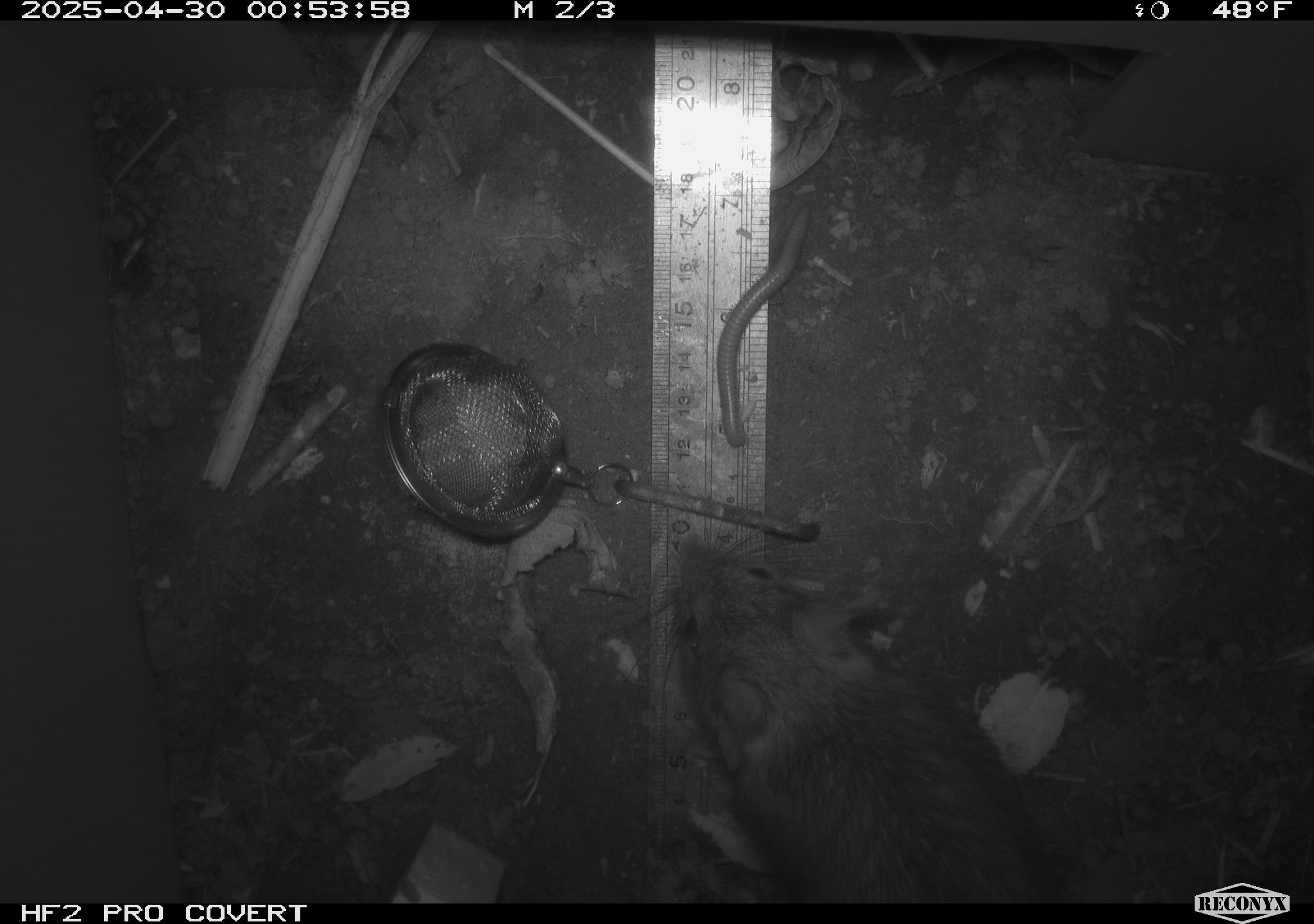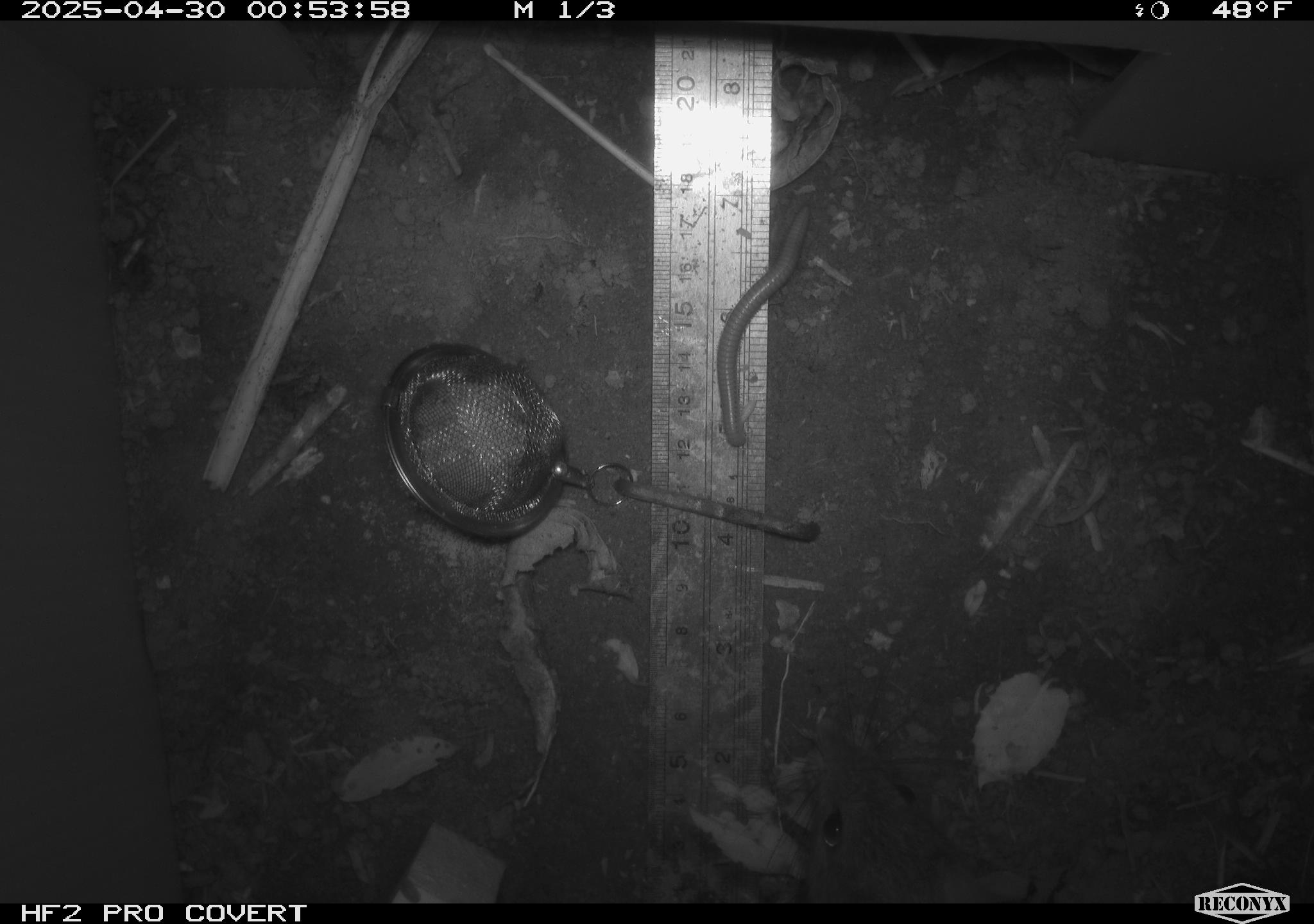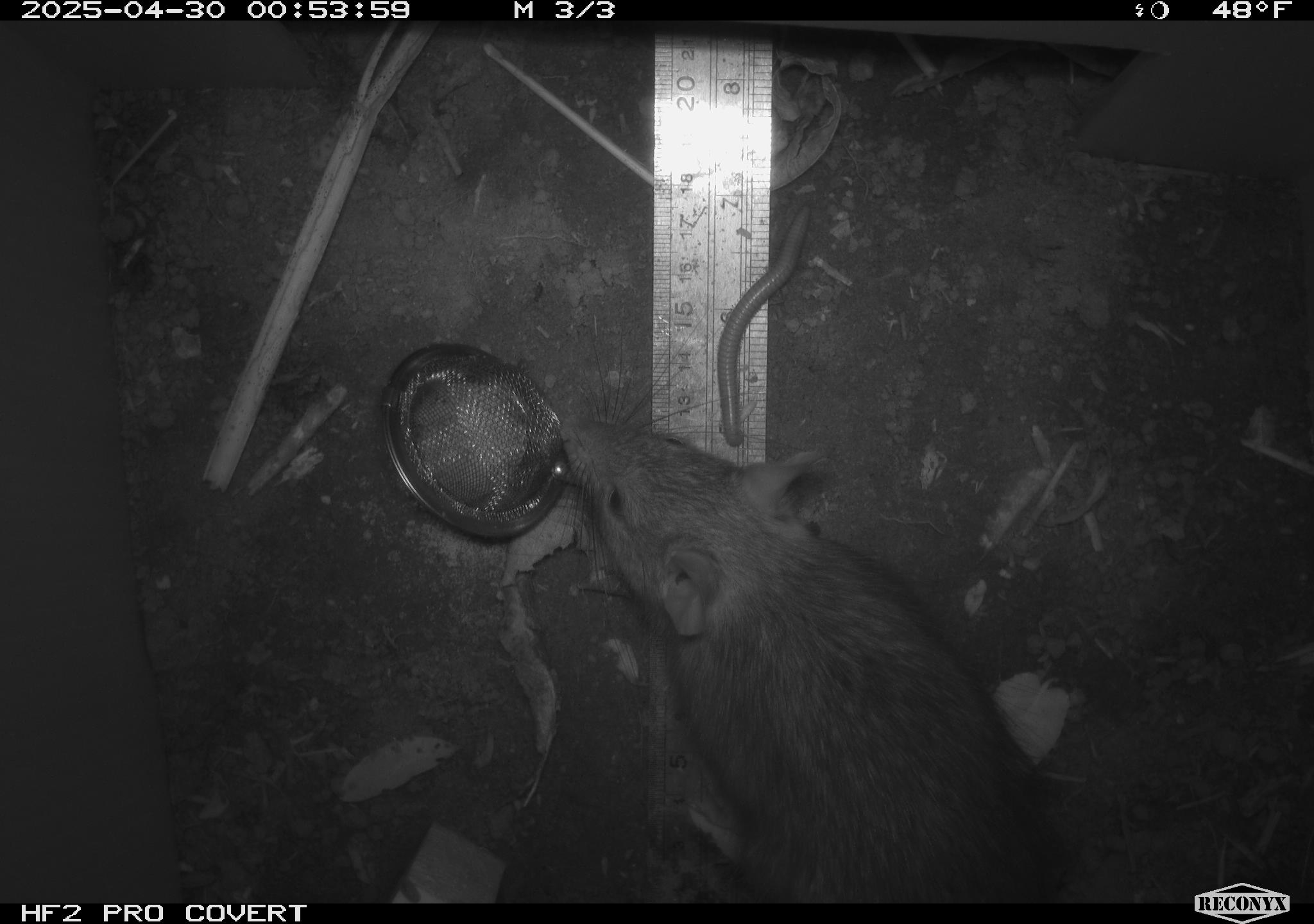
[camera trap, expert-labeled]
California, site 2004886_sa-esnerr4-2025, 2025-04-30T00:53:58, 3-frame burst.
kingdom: Animalia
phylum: Chordata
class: Mammalia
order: Rodentia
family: Muridae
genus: Rattus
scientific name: Rattus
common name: rat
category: rattus species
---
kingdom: Animalia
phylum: Chordata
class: Mammalia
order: Rodentia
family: Cricetidae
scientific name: Arvicolinae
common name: voles, lemmings, and muskrats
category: arvicolinae subfamily